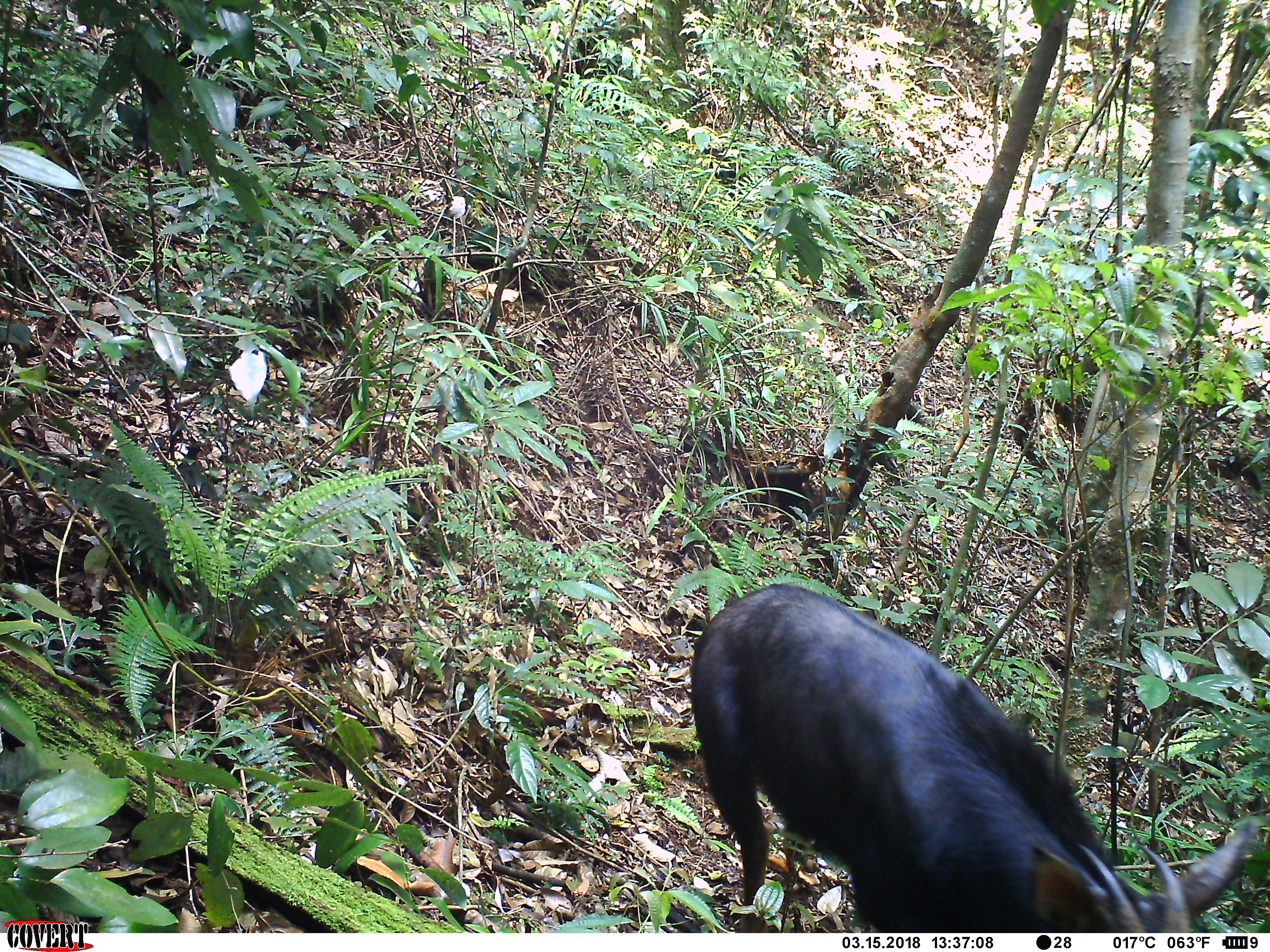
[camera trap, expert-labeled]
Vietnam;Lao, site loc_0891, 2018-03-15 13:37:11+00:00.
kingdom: Animalia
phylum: Chordata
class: Mammalia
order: Artiodactyla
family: Bovidae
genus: Capricornis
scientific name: Capricornis sumatraensis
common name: chinese serow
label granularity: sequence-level